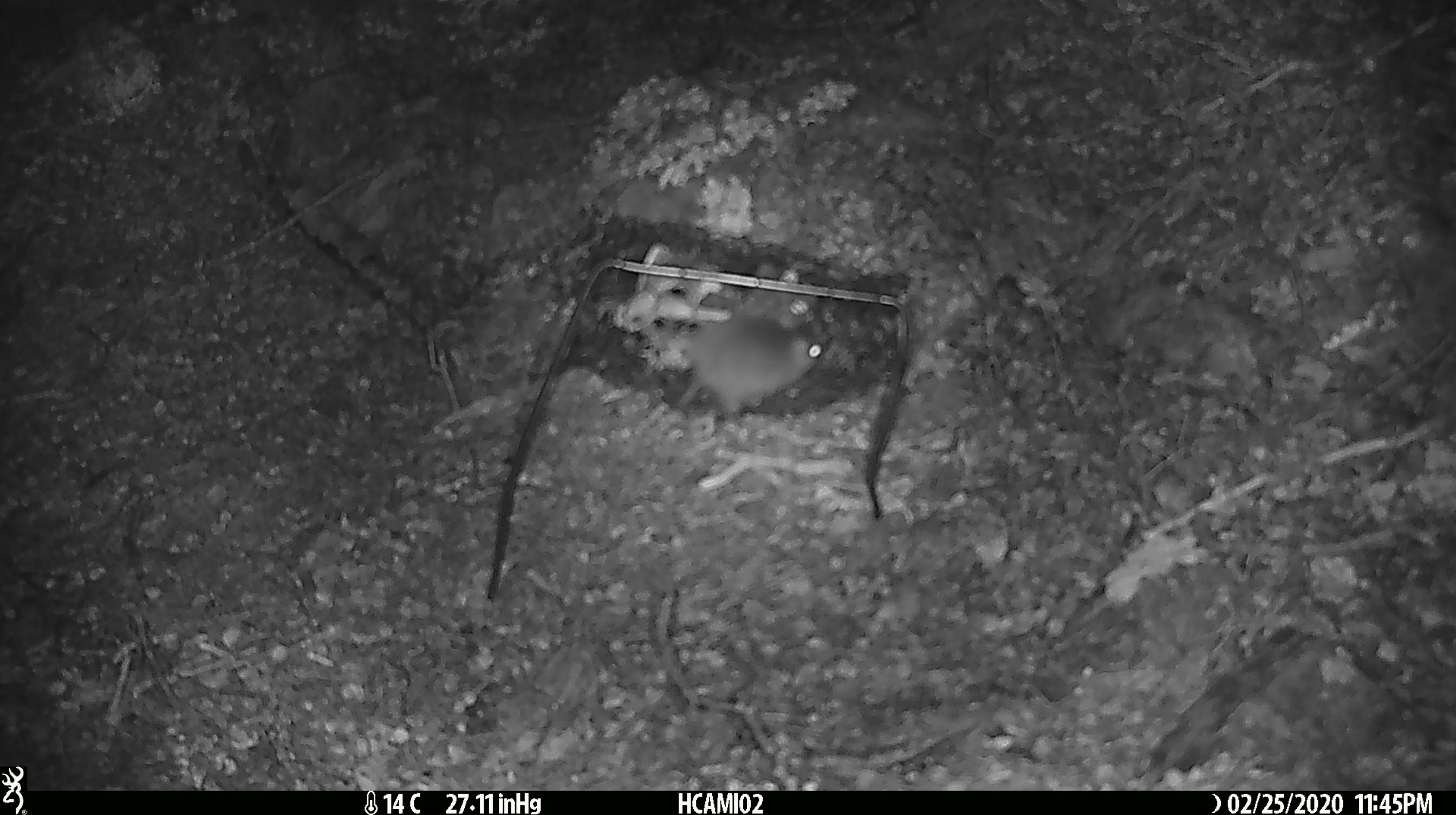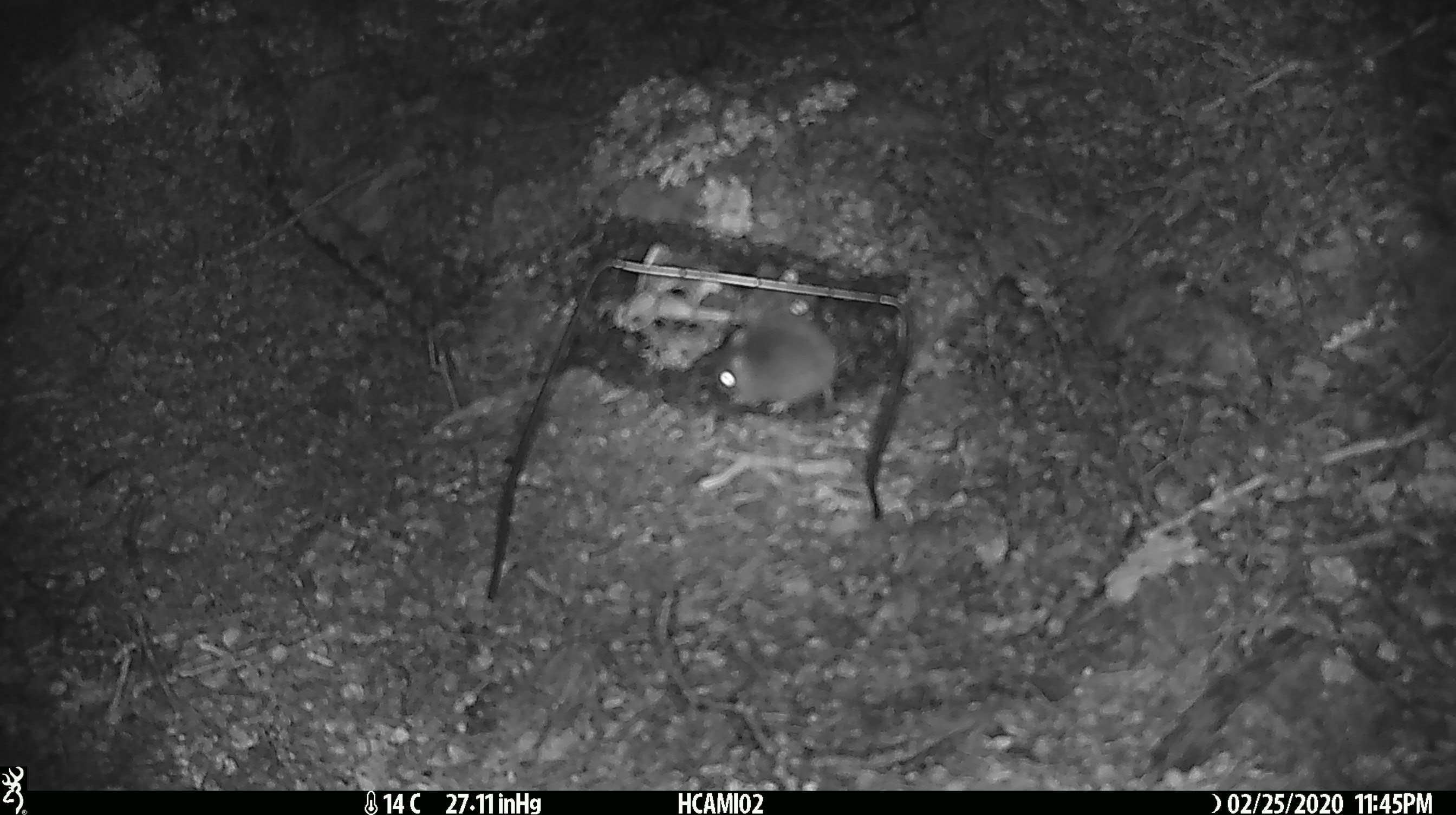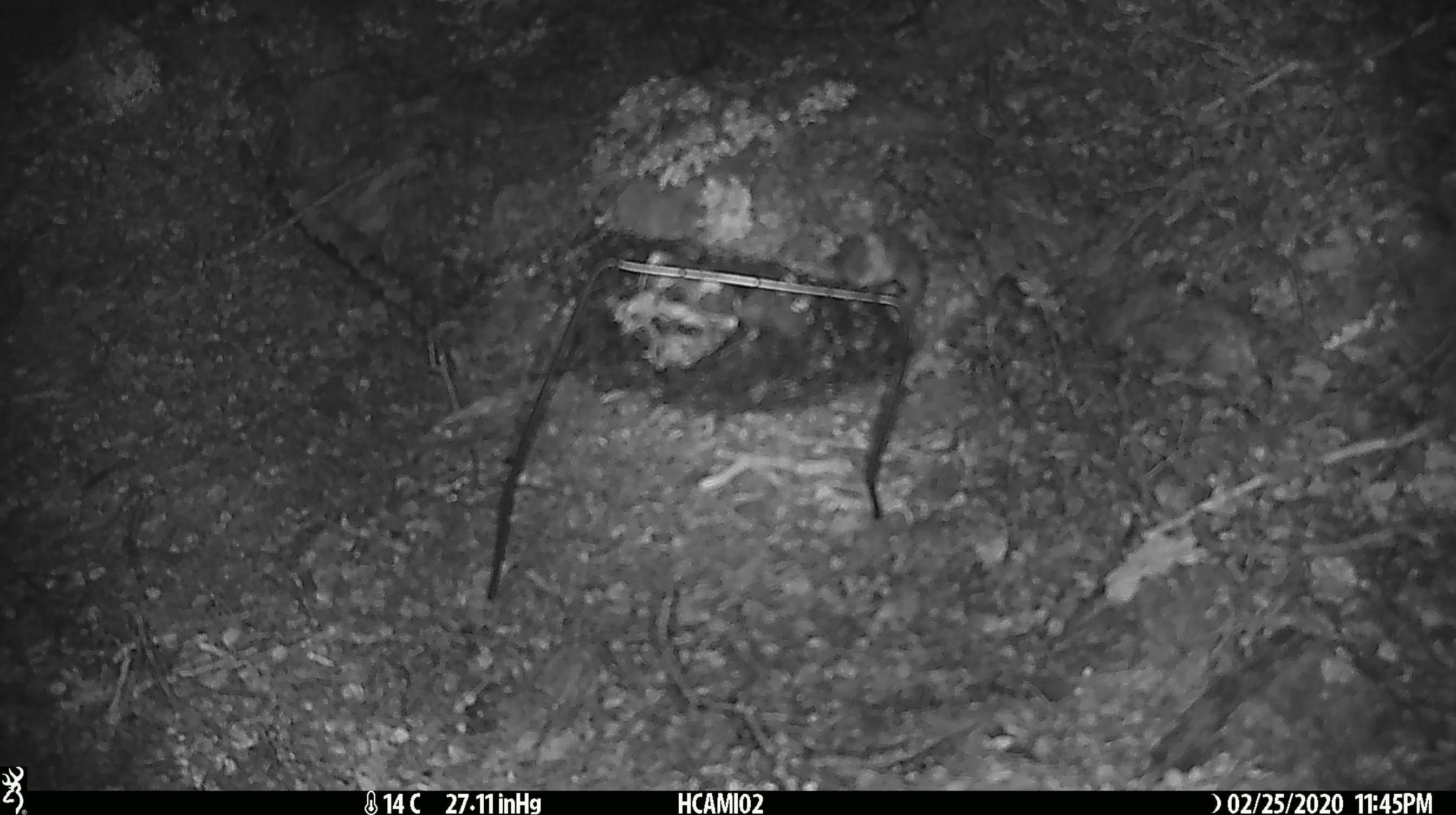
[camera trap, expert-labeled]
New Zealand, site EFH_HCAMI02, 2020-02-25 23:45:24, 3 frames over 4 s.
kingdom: Animalia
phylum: Chordata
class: Mammalia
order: Rodentia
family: Muridae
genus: Mus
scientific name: Mus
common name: mouse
Mouse (Mus).